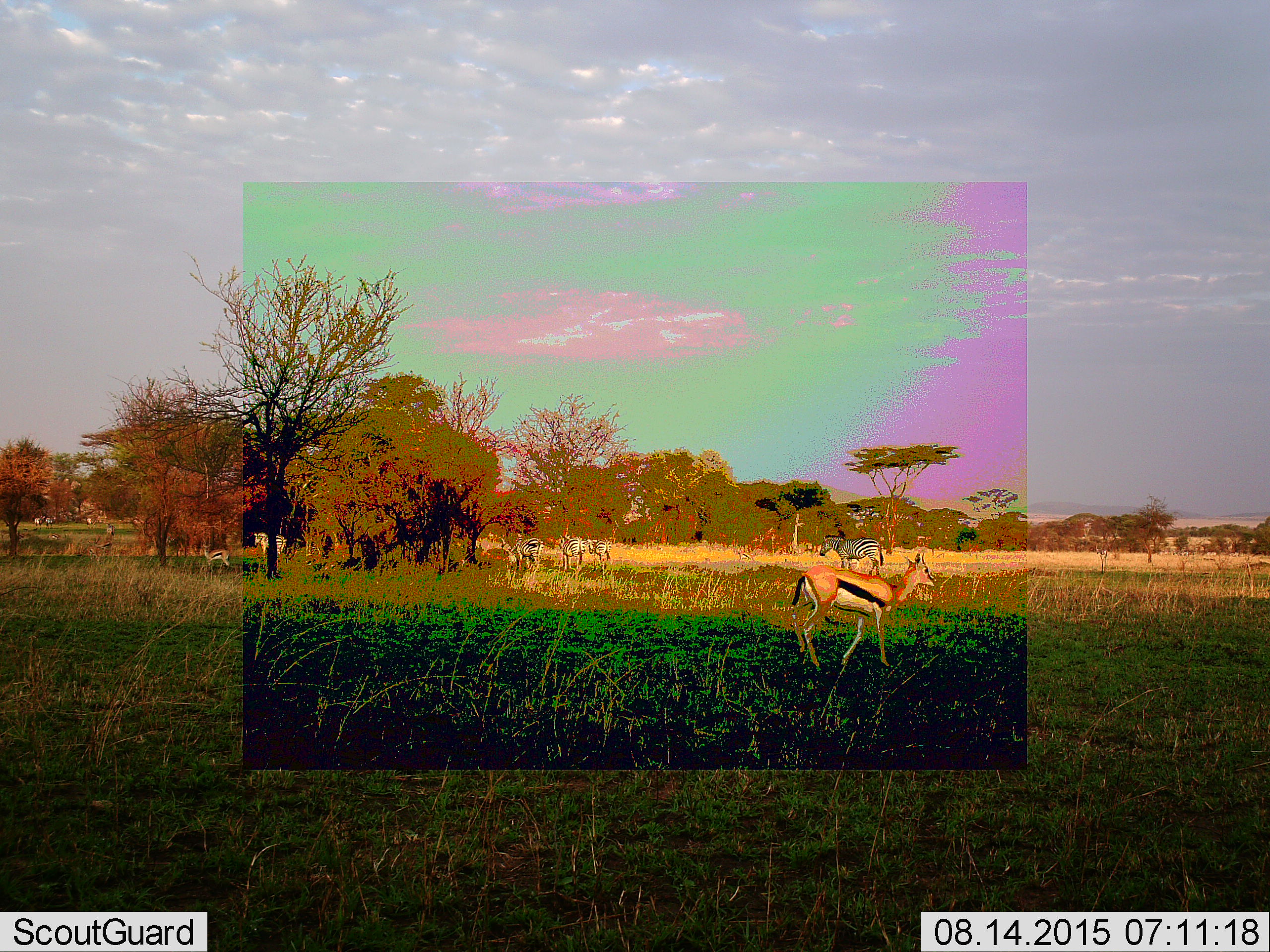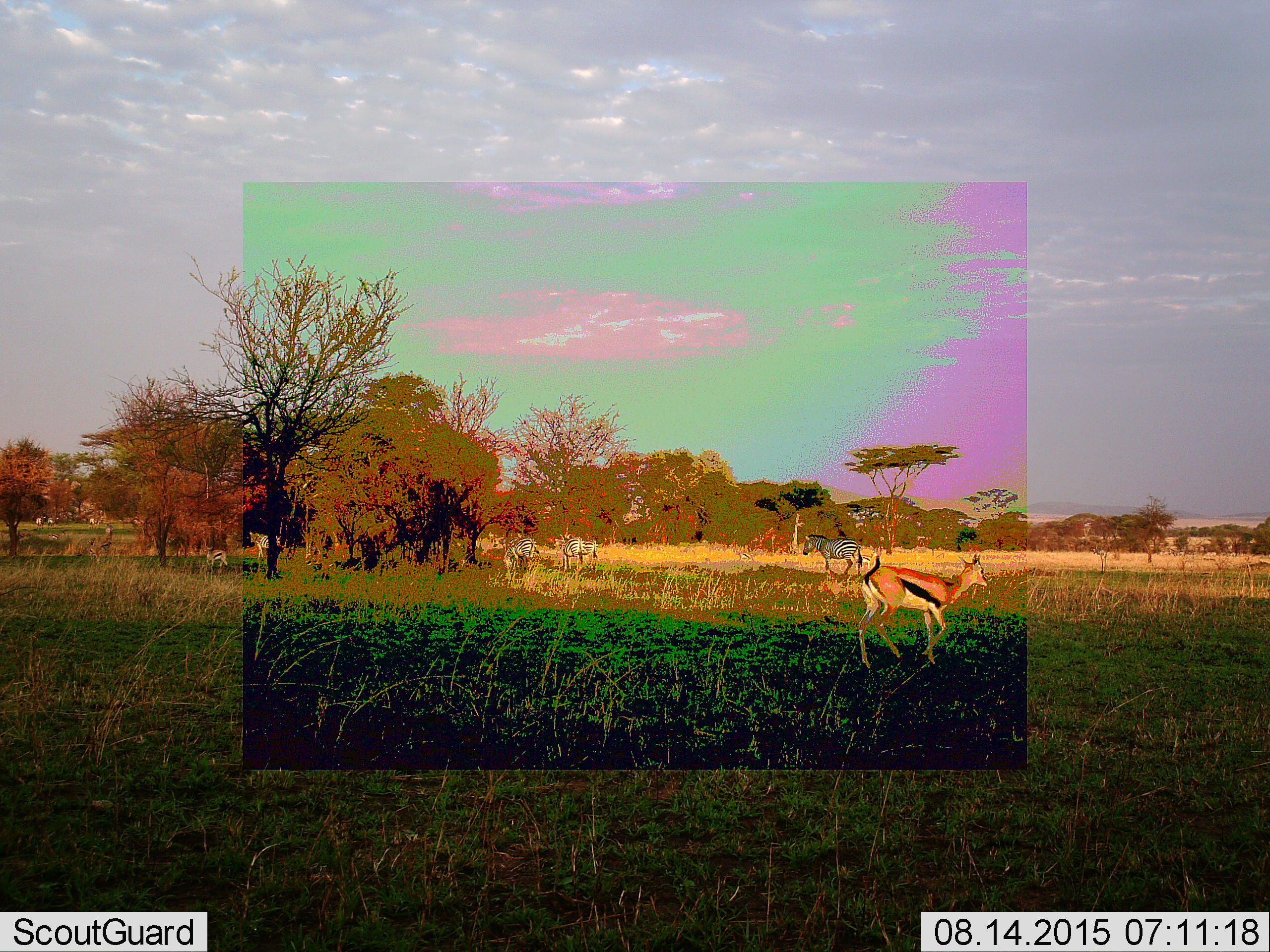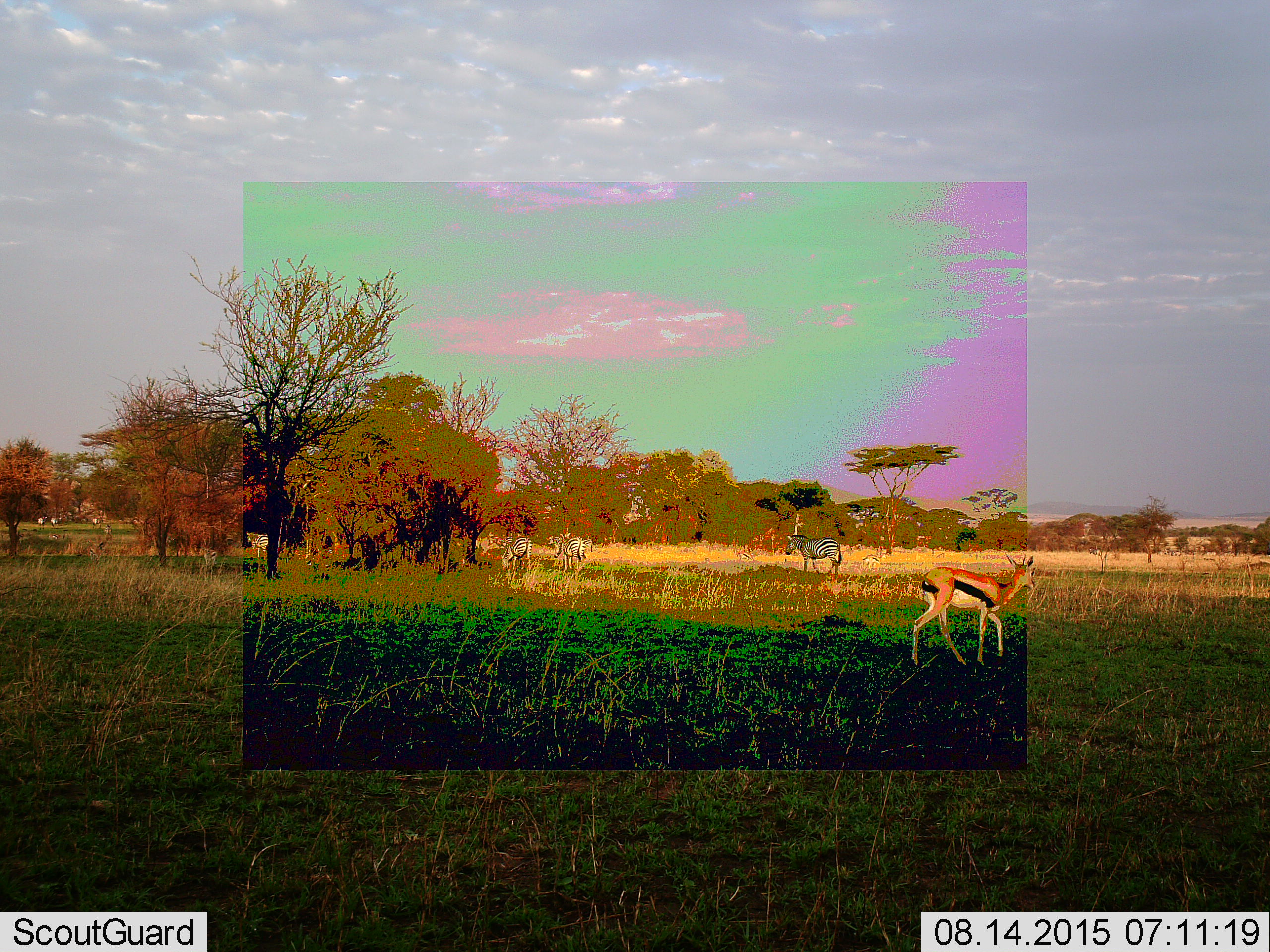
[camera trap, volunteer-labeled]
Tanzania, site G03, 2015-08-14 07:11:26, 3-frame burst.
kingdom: Animalia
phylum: Chordata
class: Mammalia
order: Artiodactyla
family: Bovidae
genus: Eudorcas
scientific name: Eudorcas thomsonii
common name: thomson's gazelle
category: gazellethomsons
Gazellethomsons (thomson's gazelle) (Eudorcas thomsonii), count 3. Behavior (volunteer vote fractions): standing 67%, resting 0%, moving 83%, interacting 0%. Young present (vote fraction): 0%. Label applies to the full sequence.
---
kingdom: Animalia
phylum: Chordata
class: Mammalia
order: Perissodactyla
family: Equidae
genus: Equus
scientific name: Equus quagga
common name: plains zebra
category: zebra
Zebra (plains zebra) (Equus quagga), count 5. Behavior (volunteer vote fractions): standing 67%, resting 0%, moving 72%, interacting 0%. Young present (vote fraction): 0%. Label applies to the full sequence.